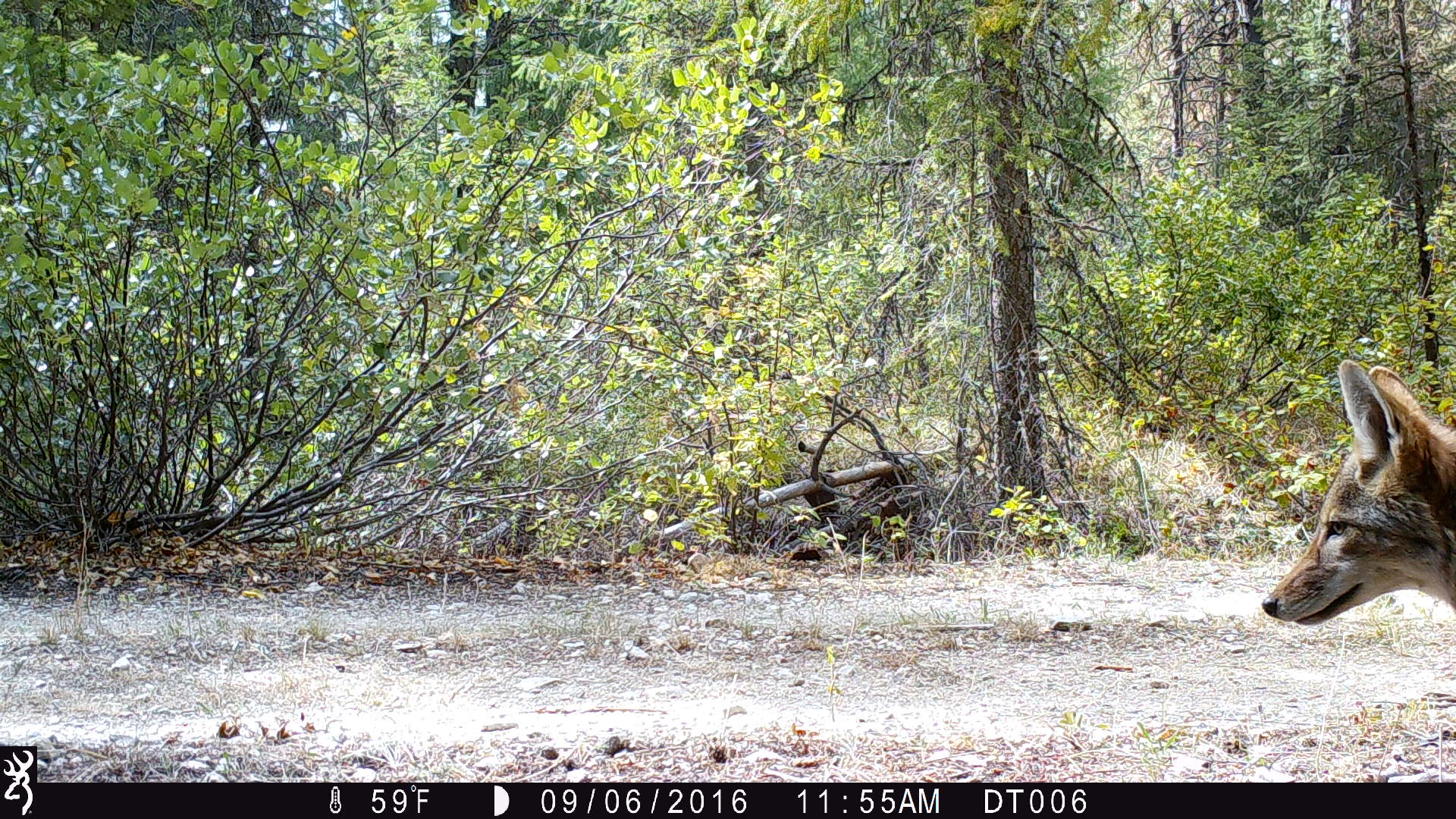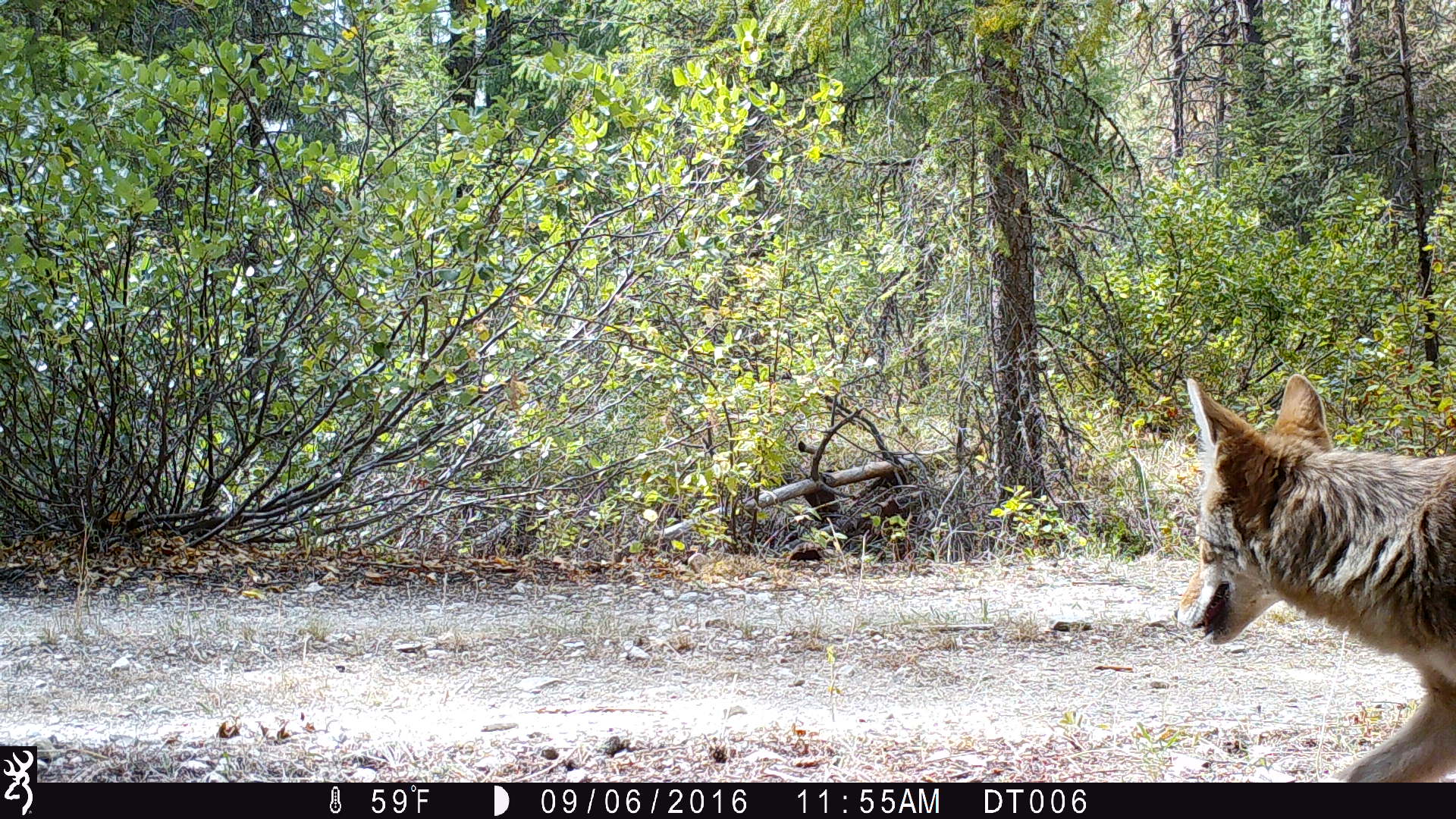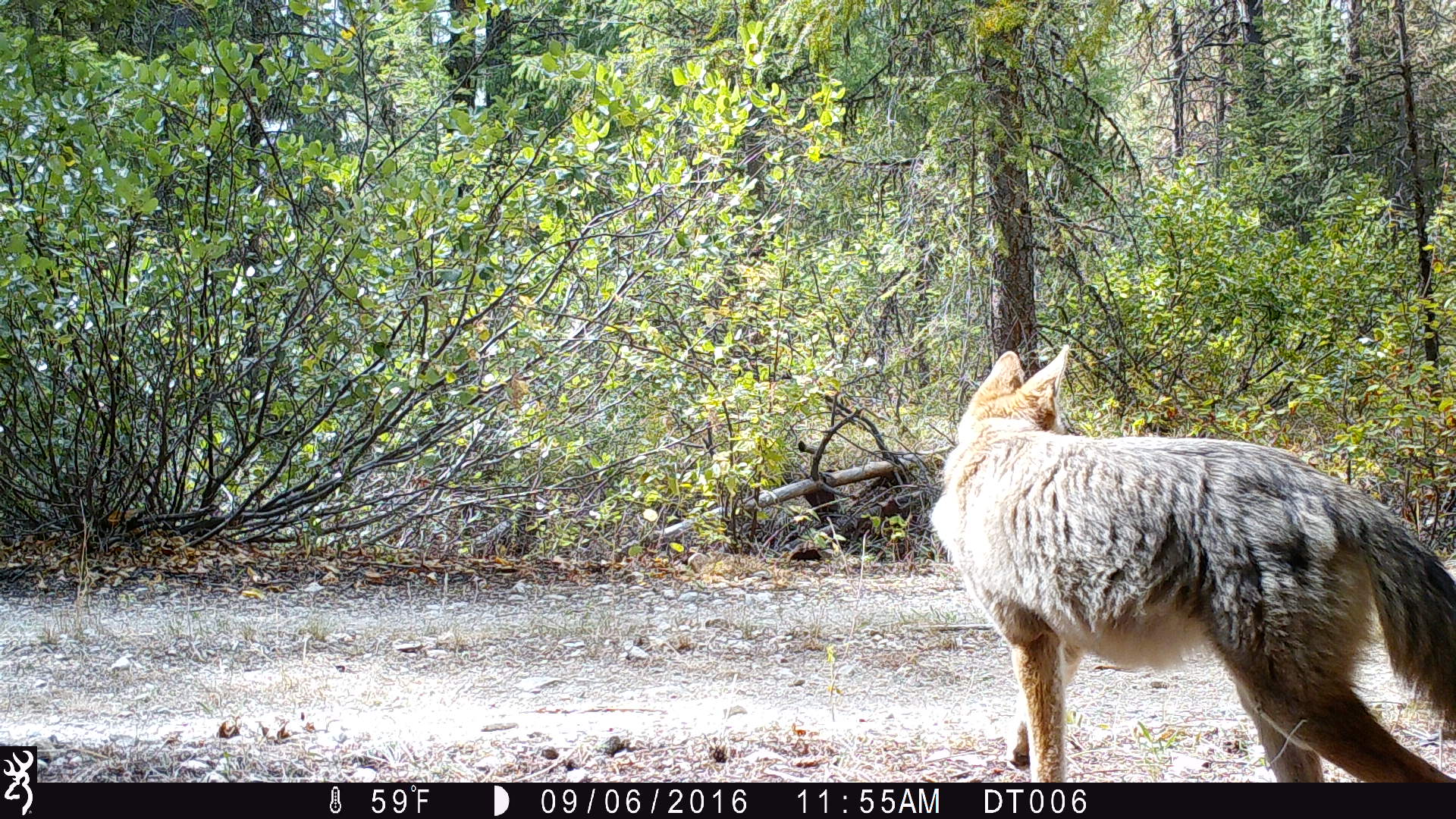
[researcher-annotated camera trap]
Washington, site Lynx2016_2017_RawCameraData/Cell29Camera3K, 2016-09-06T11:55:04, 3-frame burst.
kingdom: Animalia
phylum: Chordata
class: Mammalia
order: Carnivora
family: Canidae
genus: Canis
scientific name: Canis latrans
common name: coyote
Canis latrans (coyote). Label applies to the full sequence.